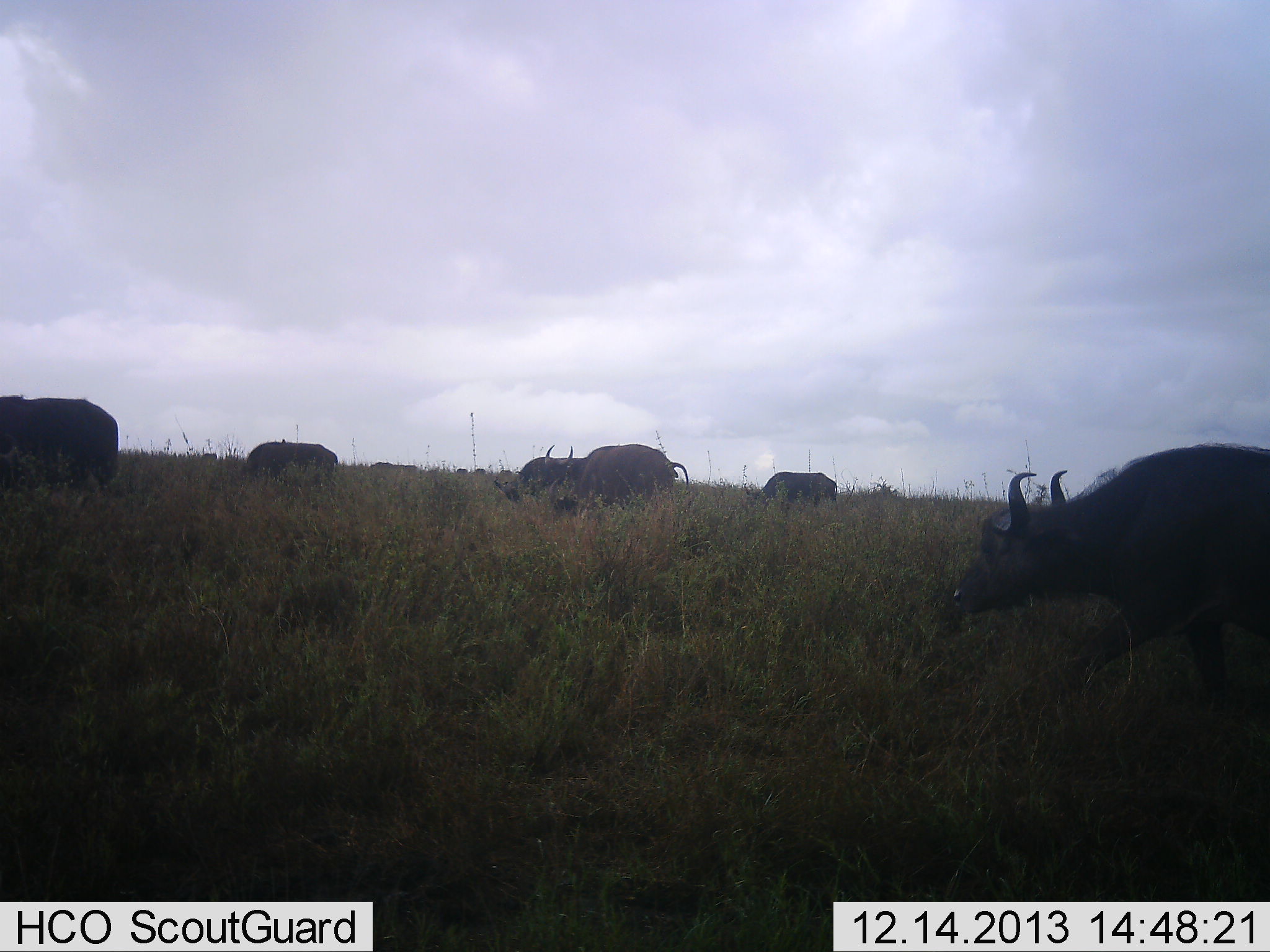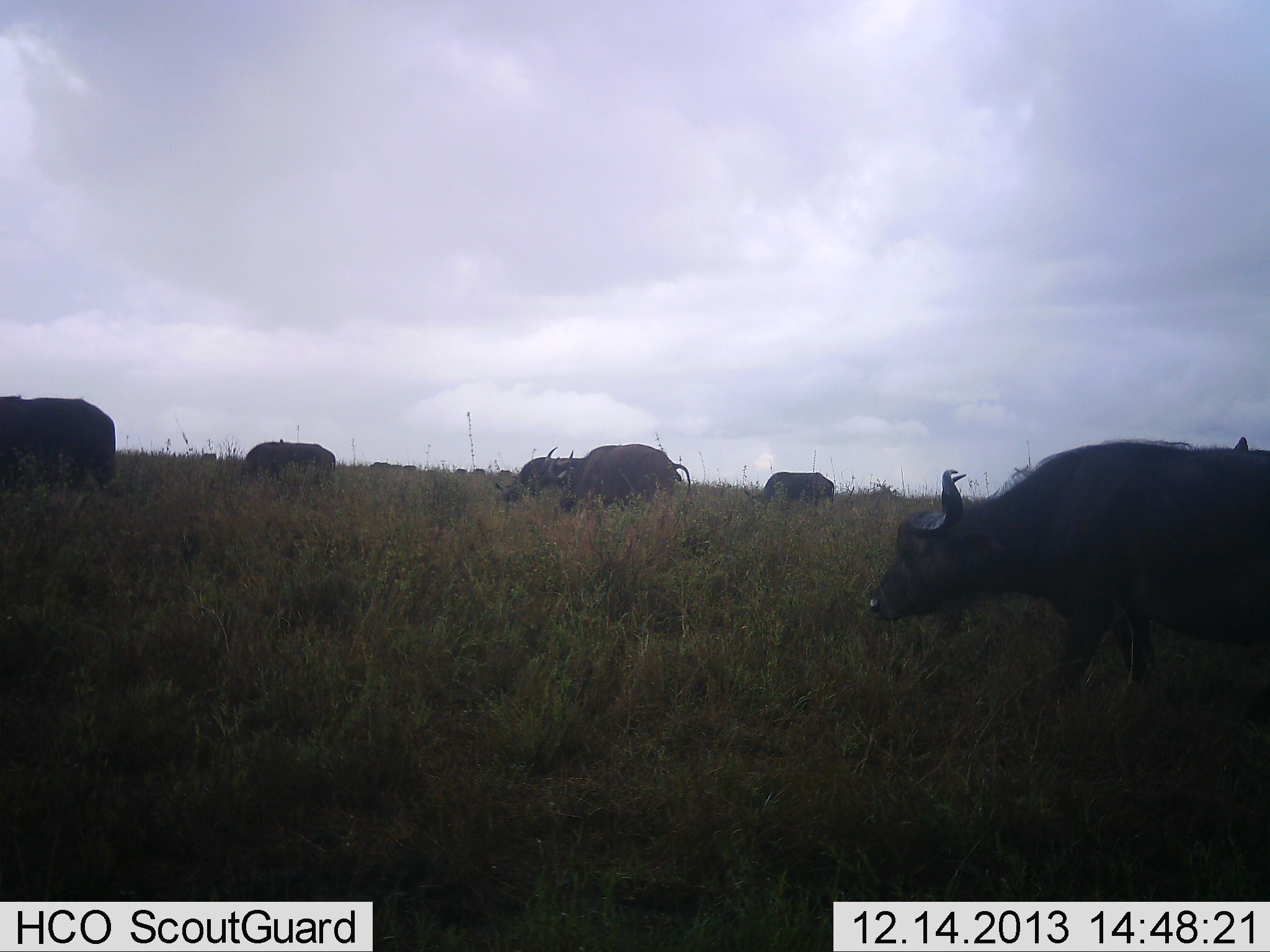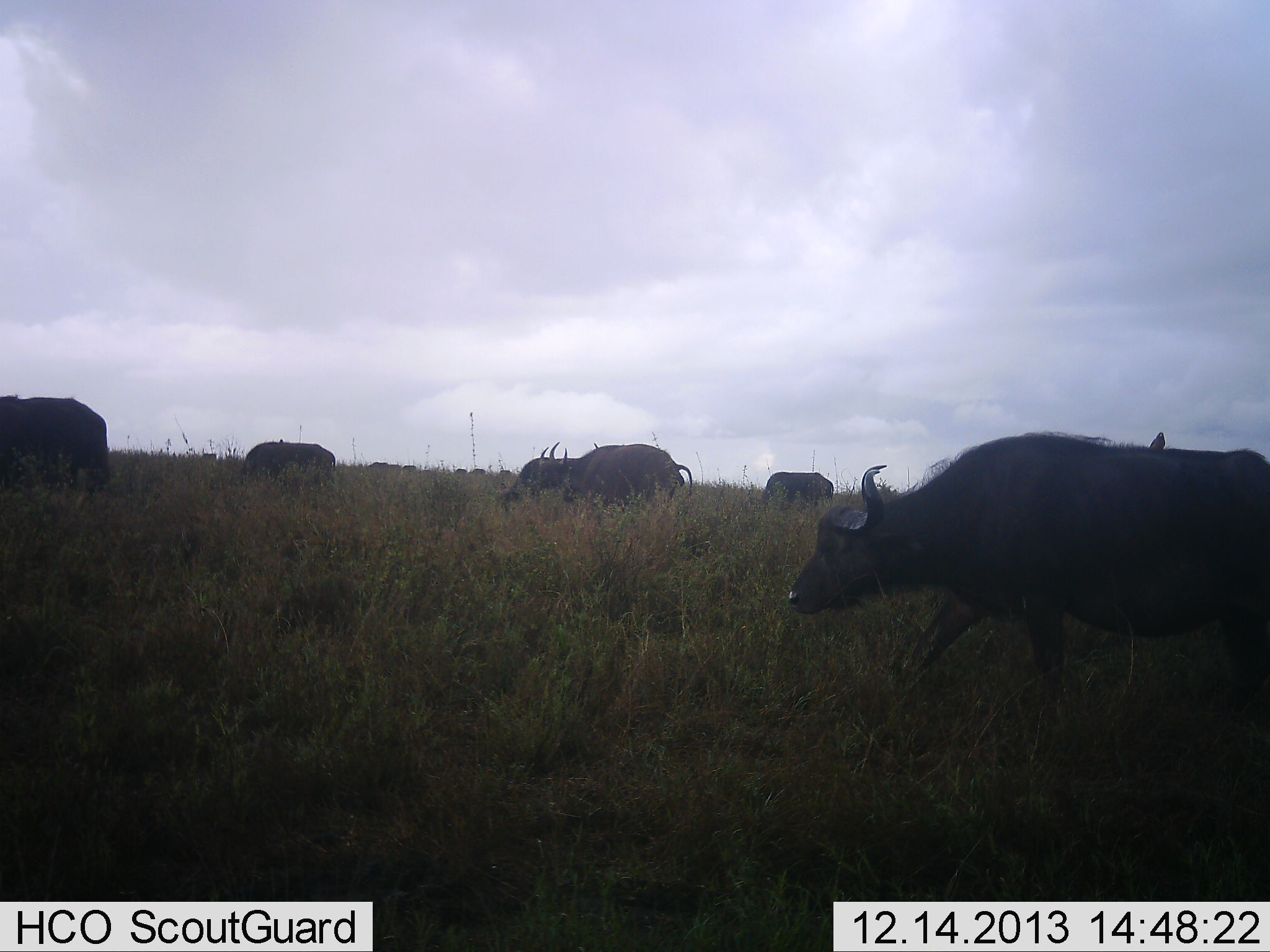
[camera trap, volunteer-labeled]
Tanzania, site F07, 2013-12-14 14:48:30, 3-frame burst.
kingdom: Animalia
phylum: Chordata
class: Mammalia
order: Artiodactyla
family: Bovidae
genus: Syncerus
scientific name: Syncerus caffer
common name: cape buffalo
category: buffalo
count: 7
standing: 50%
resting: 0%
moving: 93%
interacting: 0%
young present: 0%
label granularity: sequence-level